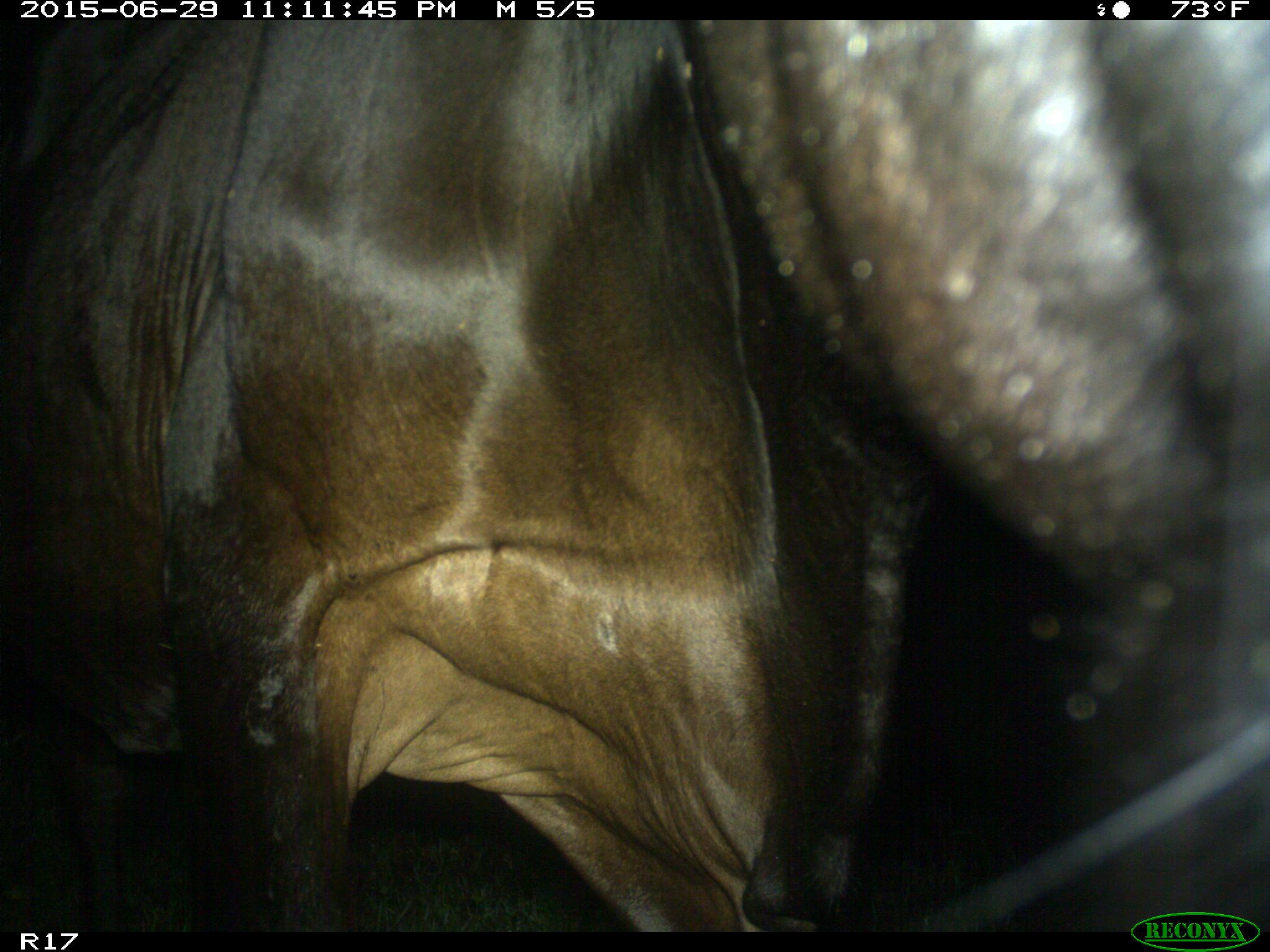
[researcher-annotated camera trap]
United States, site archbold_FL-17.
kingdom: Animalia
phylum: Chordata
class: Mammalia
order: Artiodactyla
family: Bovidae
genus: Bos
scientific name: Bos taurus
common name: domestic cow